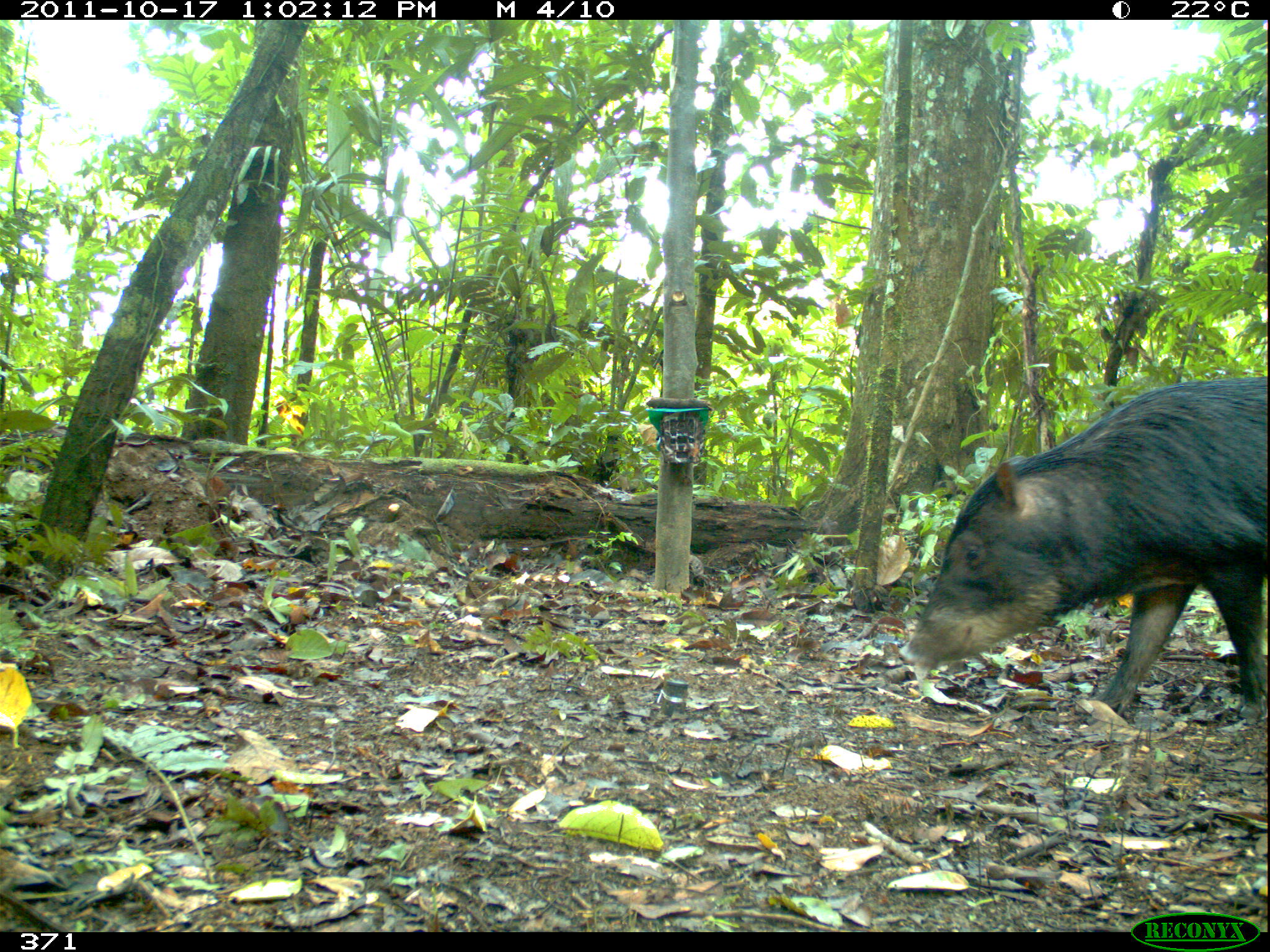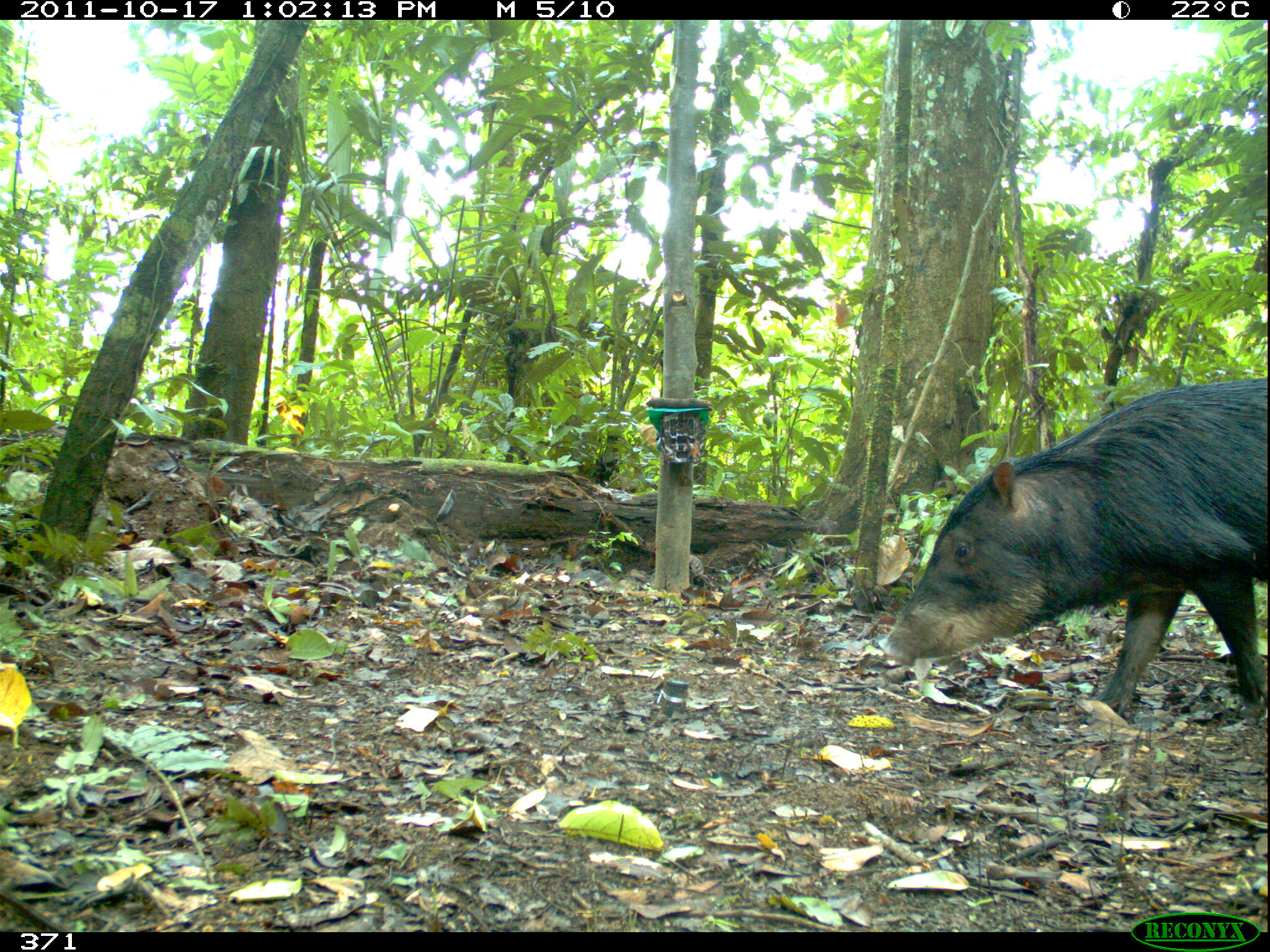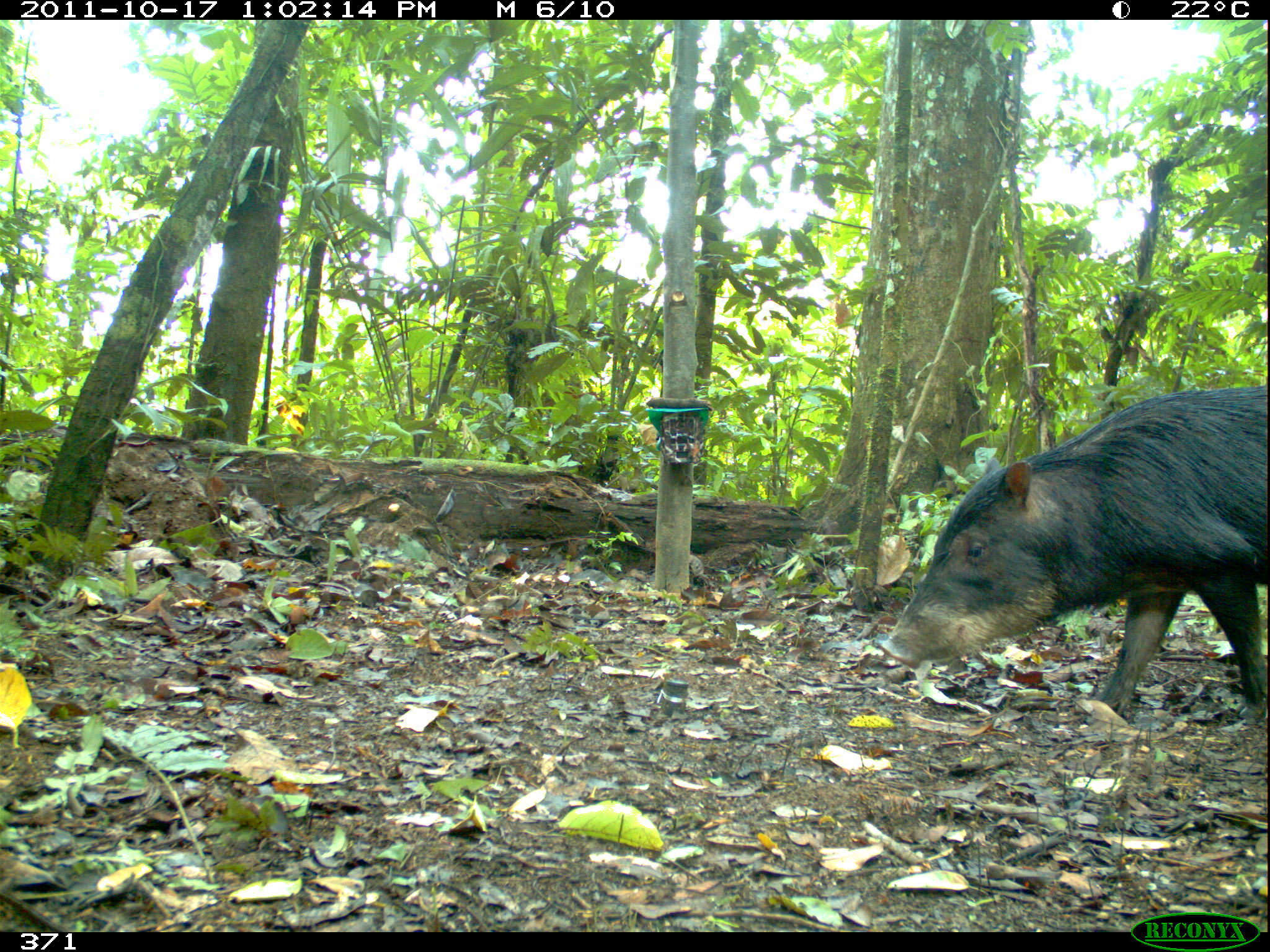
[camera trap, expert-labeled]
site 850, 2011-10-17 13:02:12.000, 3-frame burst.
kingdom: Animalia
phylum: Chordata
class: Mammalia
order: Artiodactyla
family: Tayassuidae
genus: Tayassu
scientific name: Tayassu pecari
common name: white-lipped peccary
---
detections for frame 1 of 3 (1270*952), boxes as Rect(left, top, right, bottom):
tayassu pecari: Rect(896, 375, 1268, 723)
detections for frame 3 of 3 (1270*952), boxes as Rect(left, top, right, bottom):
tayassu pecari: Rect(877, 385, 1270, 723)